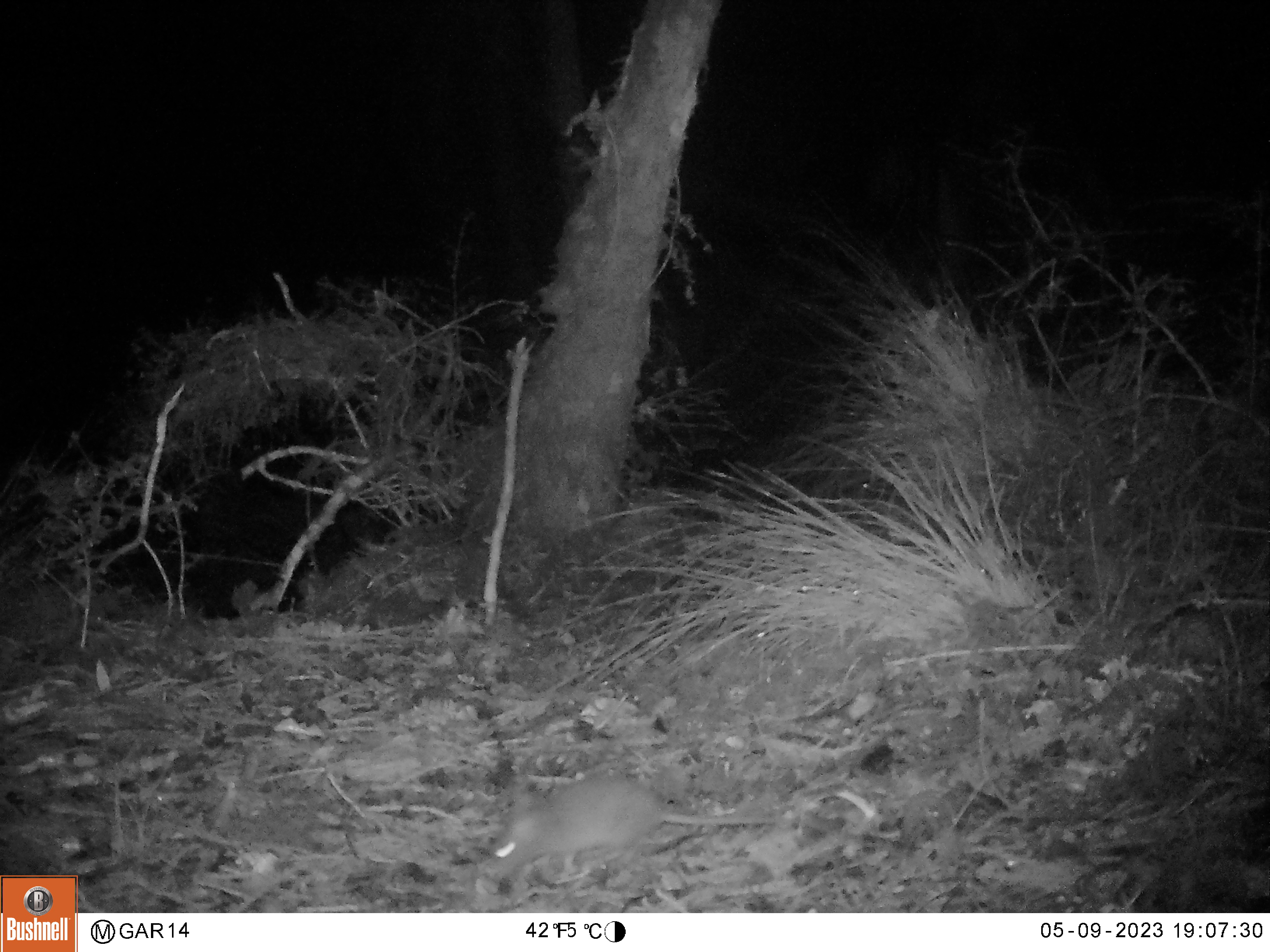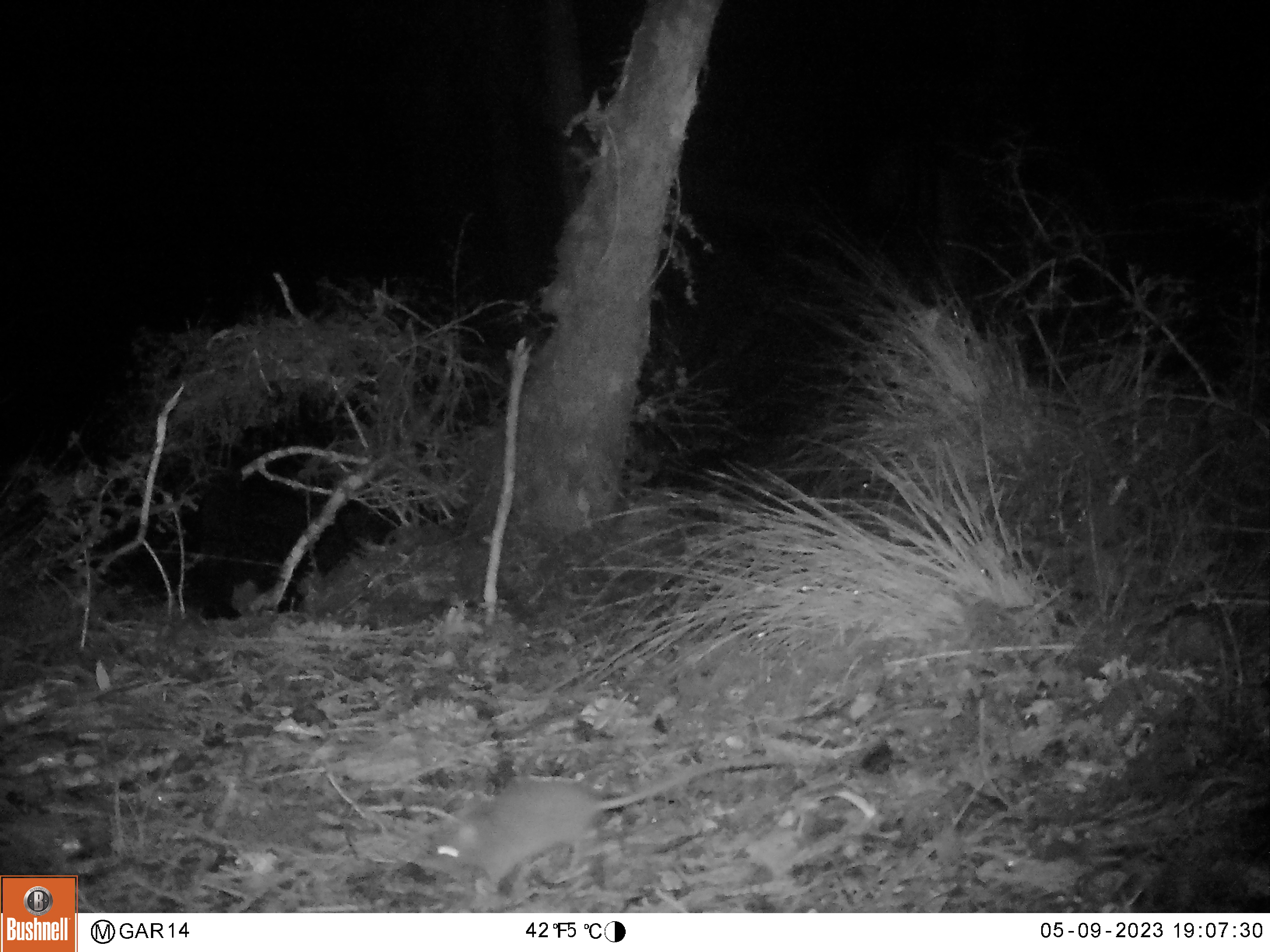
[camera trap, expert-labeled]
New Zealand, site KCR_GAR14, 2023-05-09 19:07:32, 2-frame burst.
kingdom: Animalia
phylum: Chordata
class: Mammalia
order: Rodentia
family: Muridae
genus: Rattus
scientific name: Rattus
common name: rat